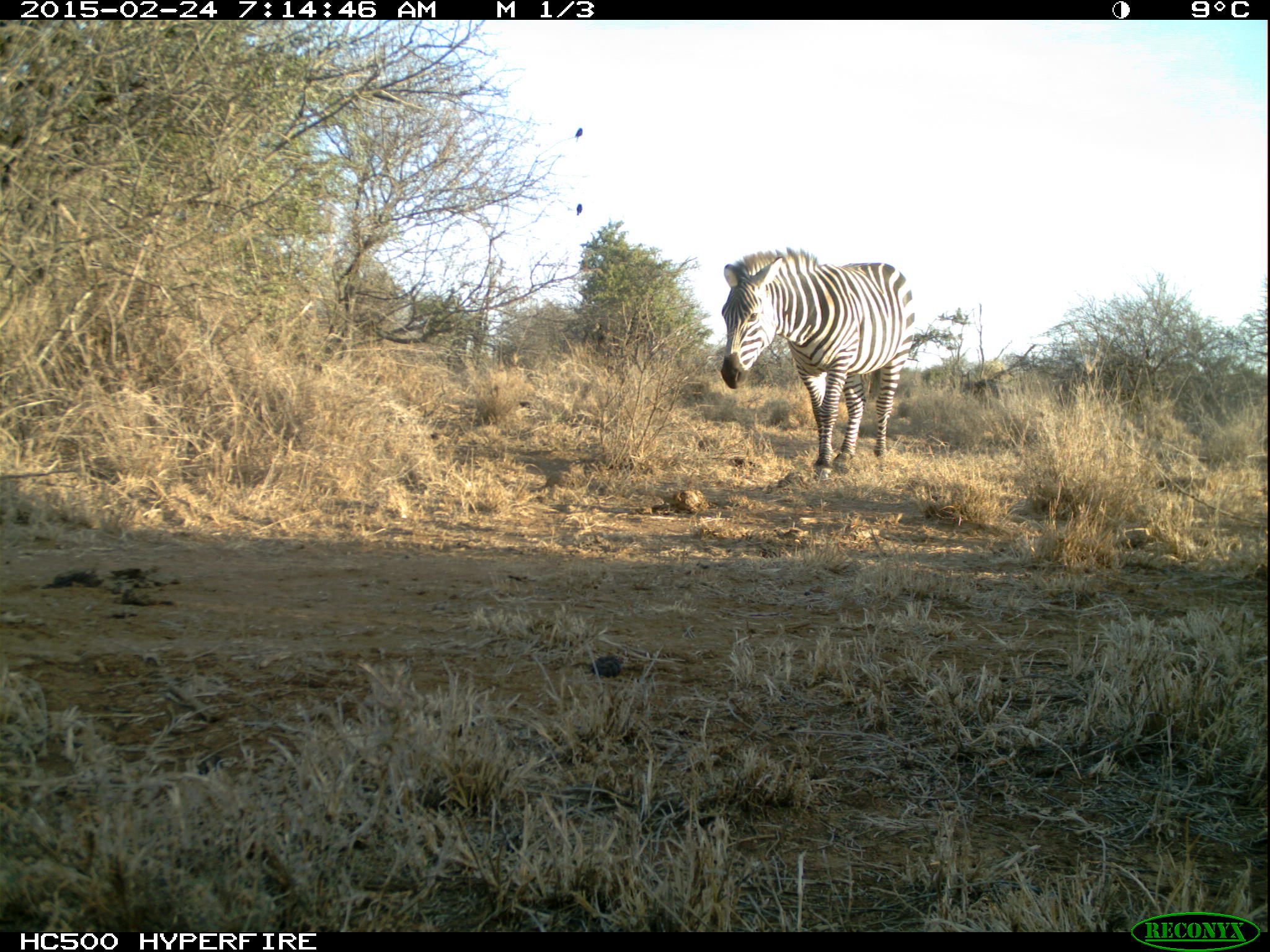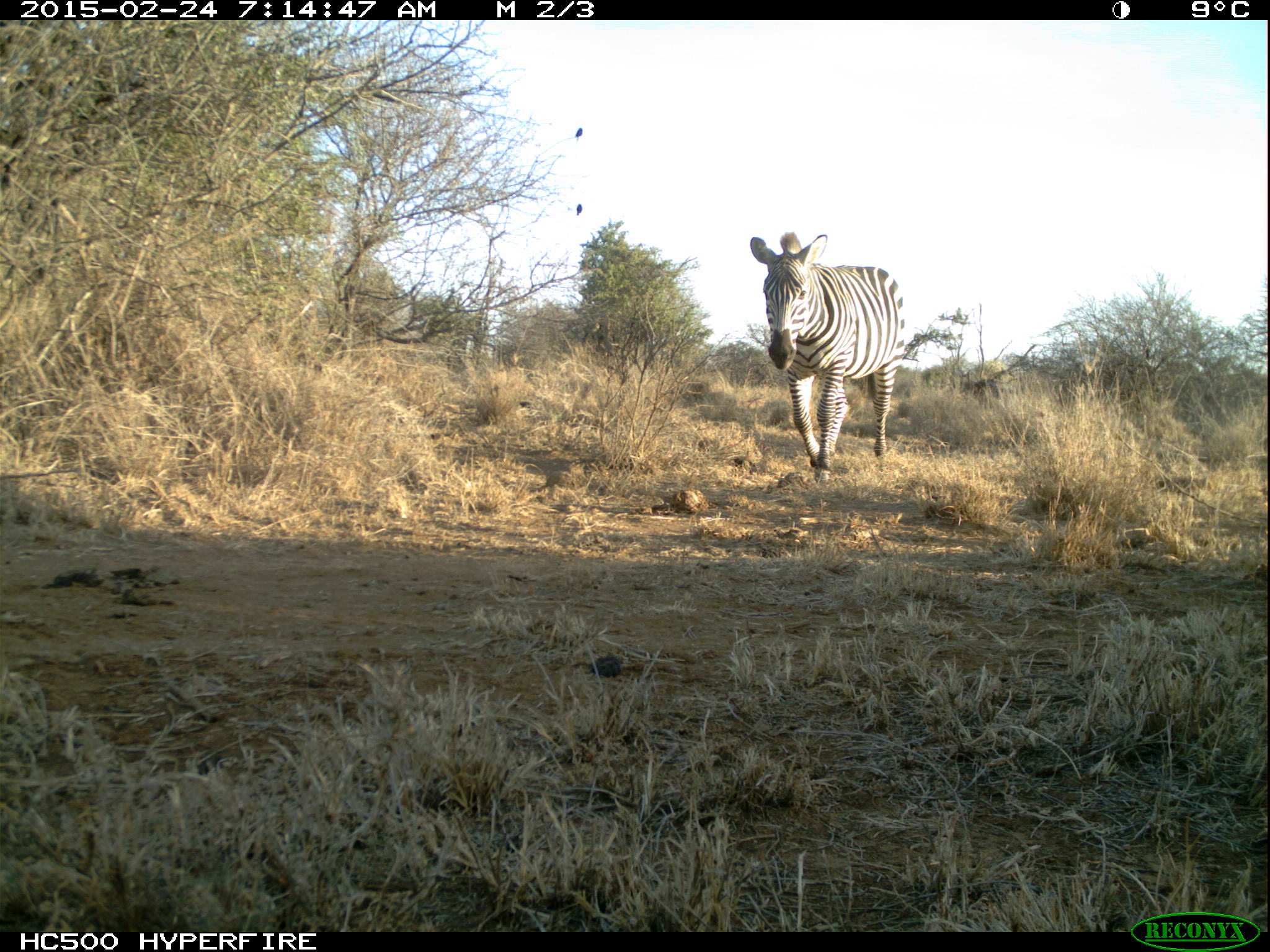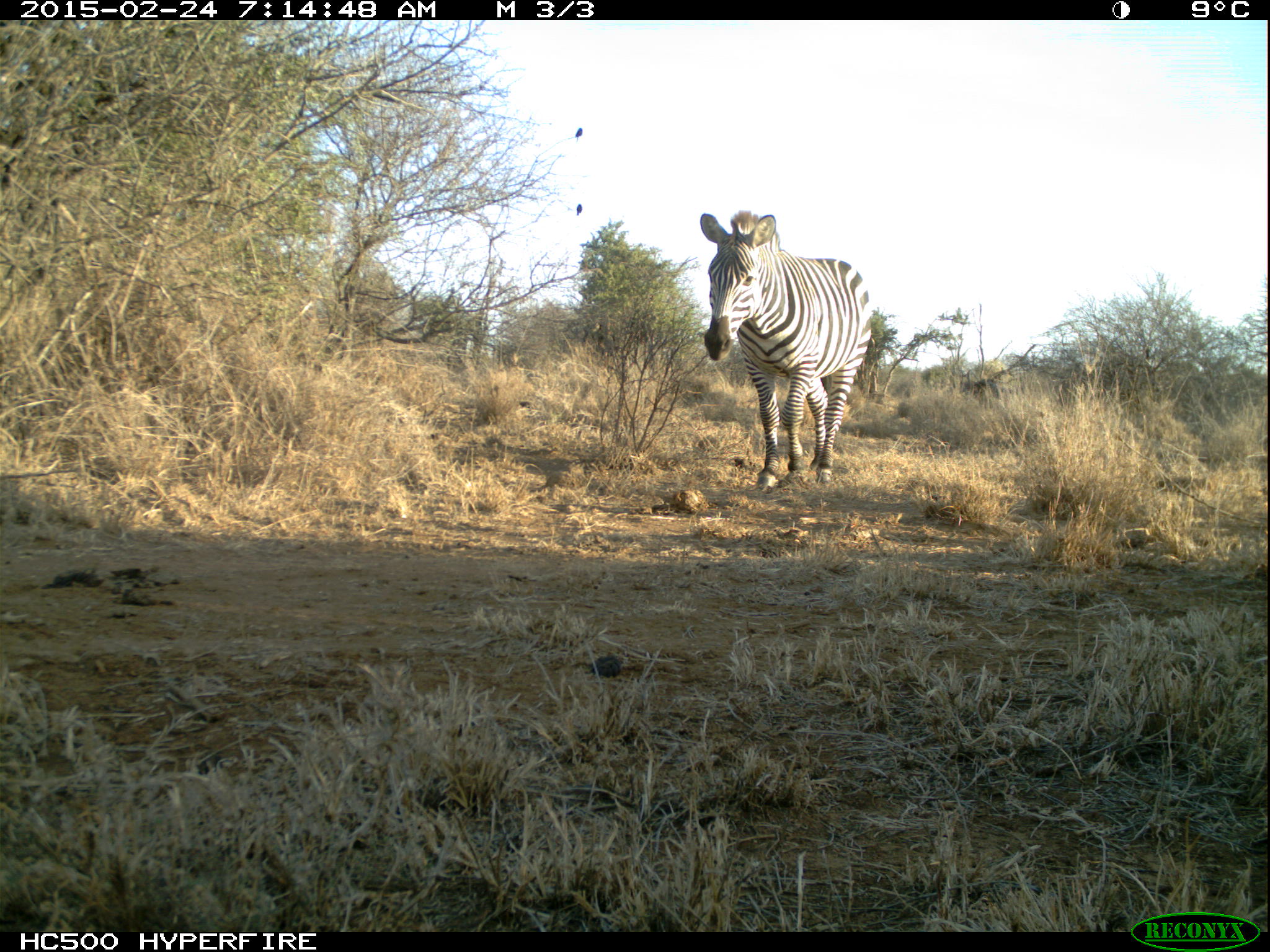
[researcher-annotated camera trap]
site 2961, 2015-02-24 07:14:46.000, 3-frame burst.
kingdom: Animalia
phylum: Chordata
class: Mammalia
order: Perissodactyla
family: Equidae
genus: Equus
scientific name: Equus quagga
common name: plains zebra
Equus quagga (plains zebra), count 1.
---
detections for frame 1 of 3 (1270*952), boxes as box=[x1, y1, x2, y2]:
equus quagga: box=[719, 246, 916, 474]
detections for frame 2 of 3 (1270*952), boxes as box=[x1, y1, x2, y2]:
equus quagga: box=[747, 225, 906, 483]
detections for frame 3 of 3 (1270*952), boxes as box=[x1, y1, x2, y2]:
equus quagga: box=[698, 209, 871, 489]